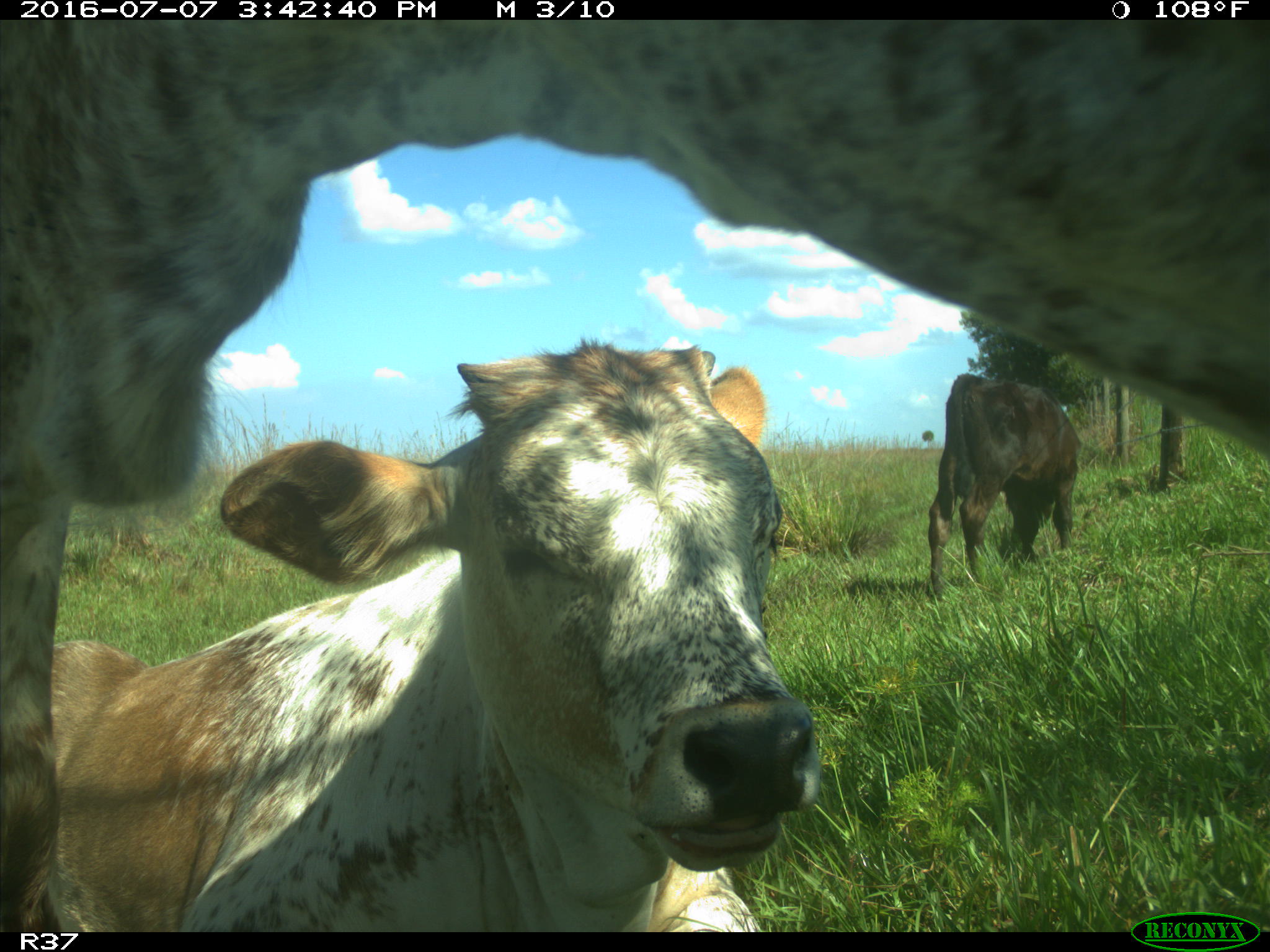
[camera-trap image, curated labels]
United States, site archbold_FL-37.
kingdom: Animalia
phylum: Chordata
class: Mammalia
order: Artiodactyla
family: Bovidae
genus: Bos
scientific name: Bos taurus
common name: domestic cow